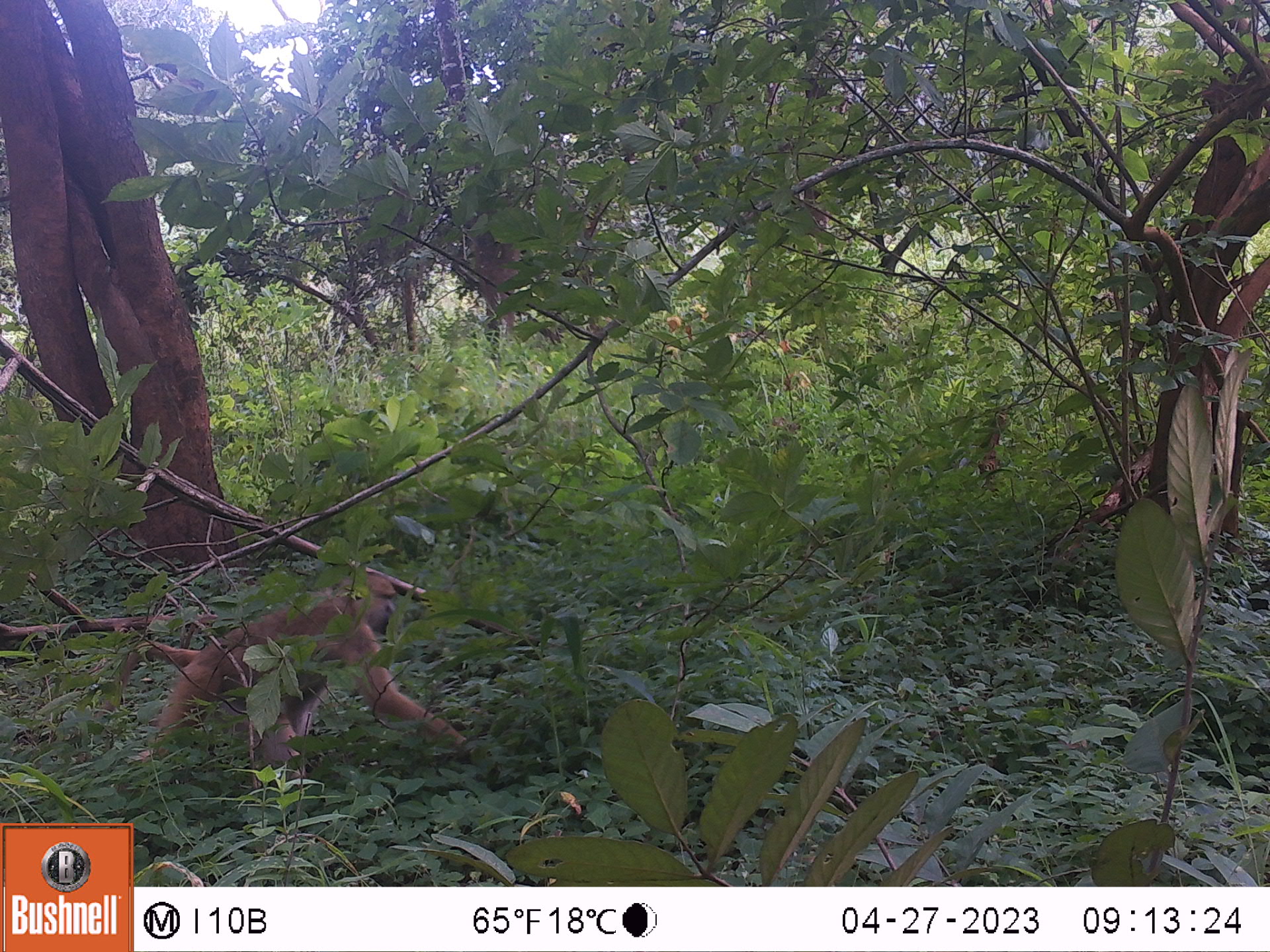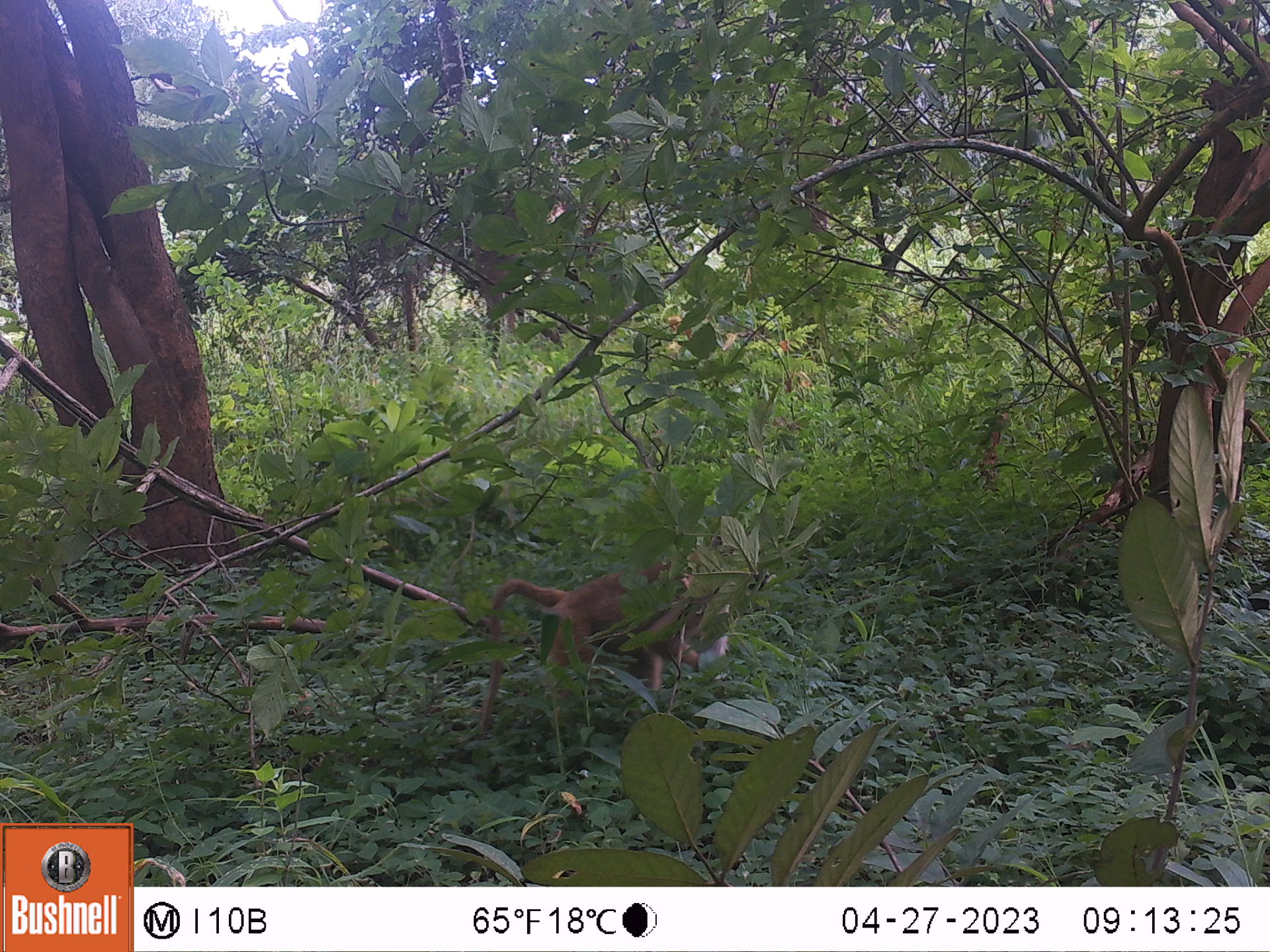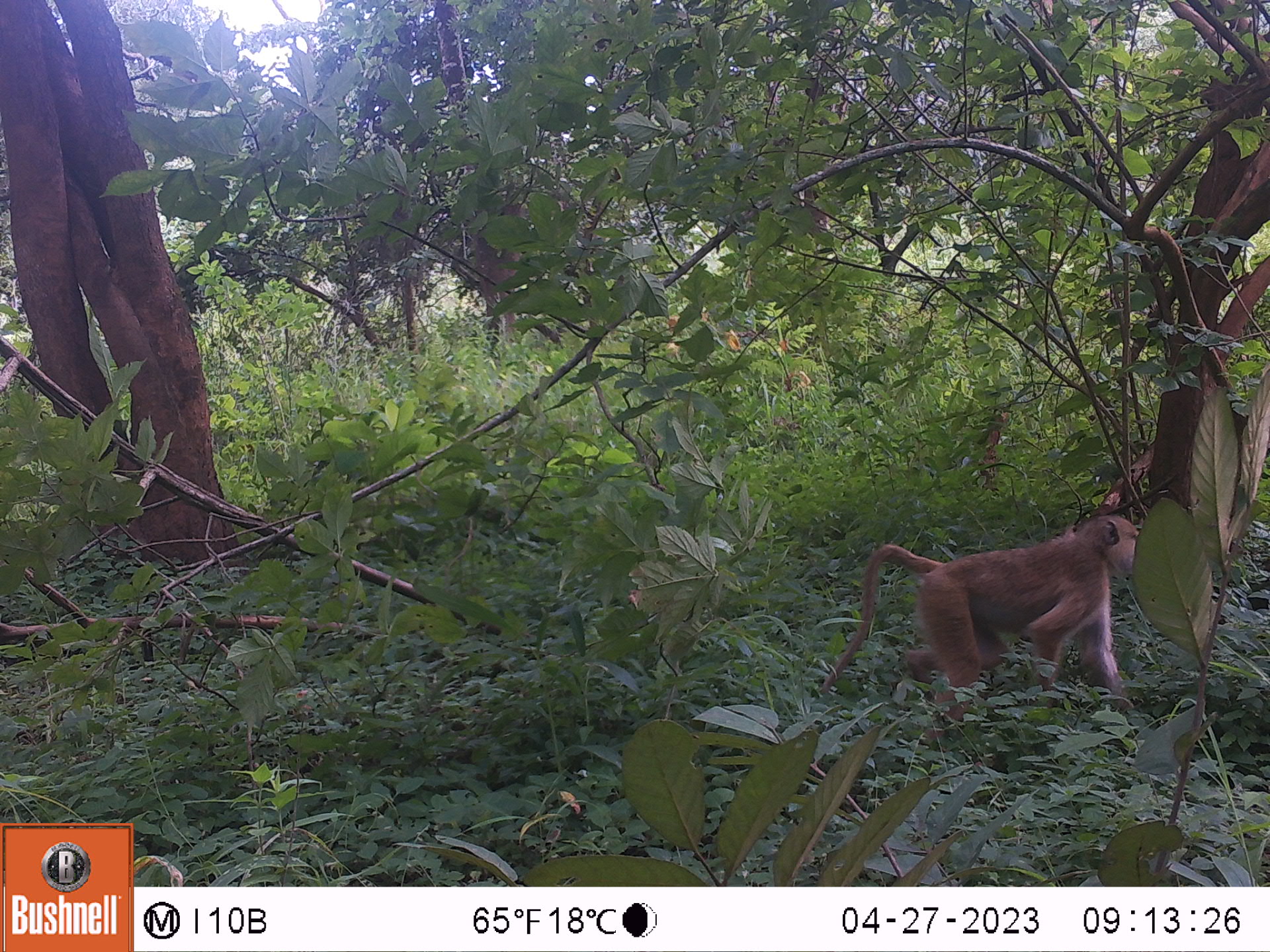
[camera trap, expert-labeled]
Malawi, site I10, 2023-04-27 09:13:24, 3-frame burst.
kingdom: Animalia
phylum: Chordata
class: Mammalia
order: Primates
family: Cercopithecidae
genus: Papio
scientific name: Papio cynocephalus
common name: yellow baboon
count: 1